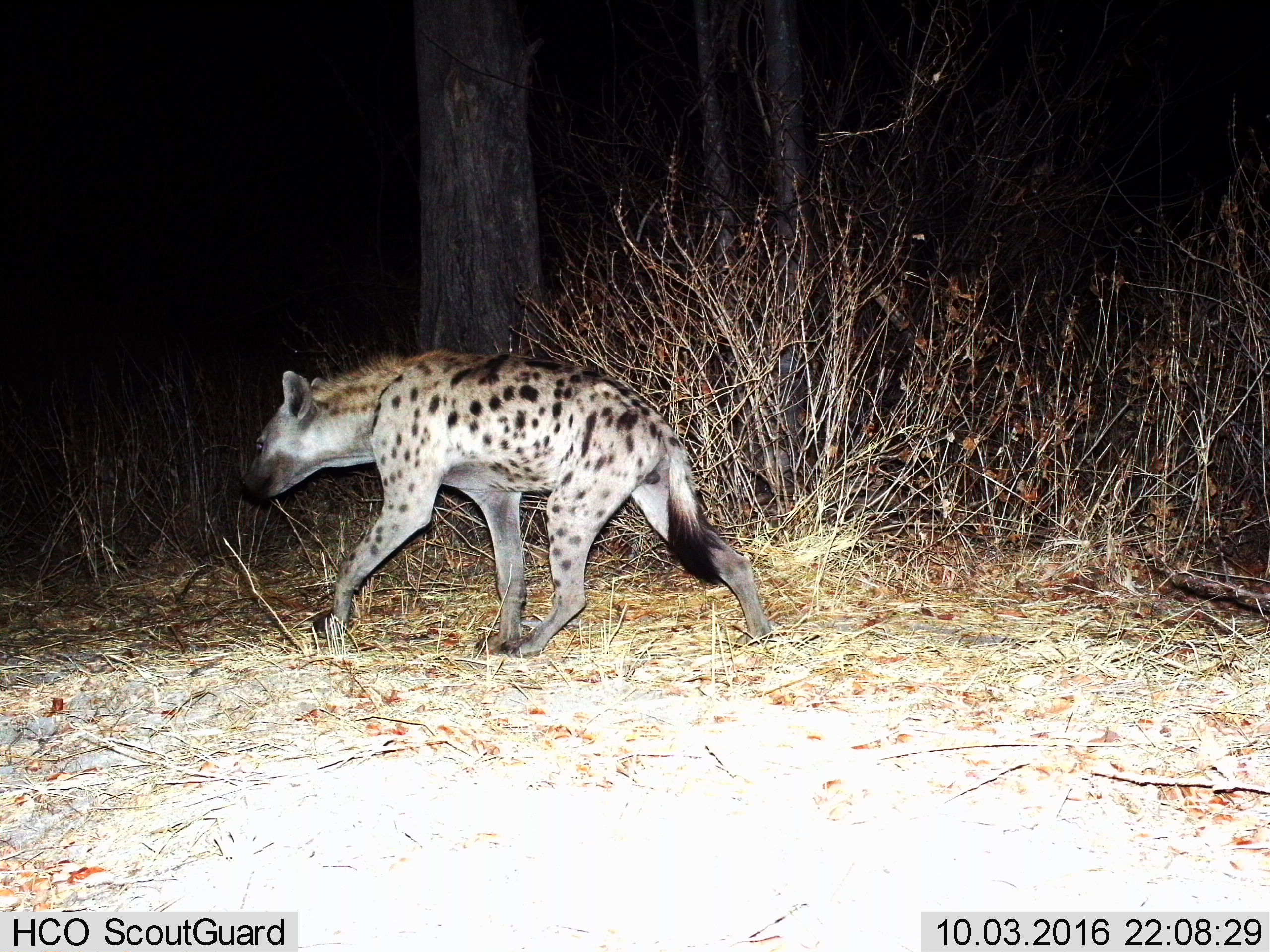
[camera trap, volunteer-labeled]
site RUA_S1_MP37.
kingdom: Animalia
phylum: Chordata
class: Mammalia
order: Carnivora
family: Hyaenidae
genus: Crocuta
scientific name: Crocuta crocuta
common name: spotted hyena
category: hyenaspotted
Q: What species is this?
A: Hyenaspotted (spotted hyena) (Crocuta crocuta).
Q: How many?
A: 1.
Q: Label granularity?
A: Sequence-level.